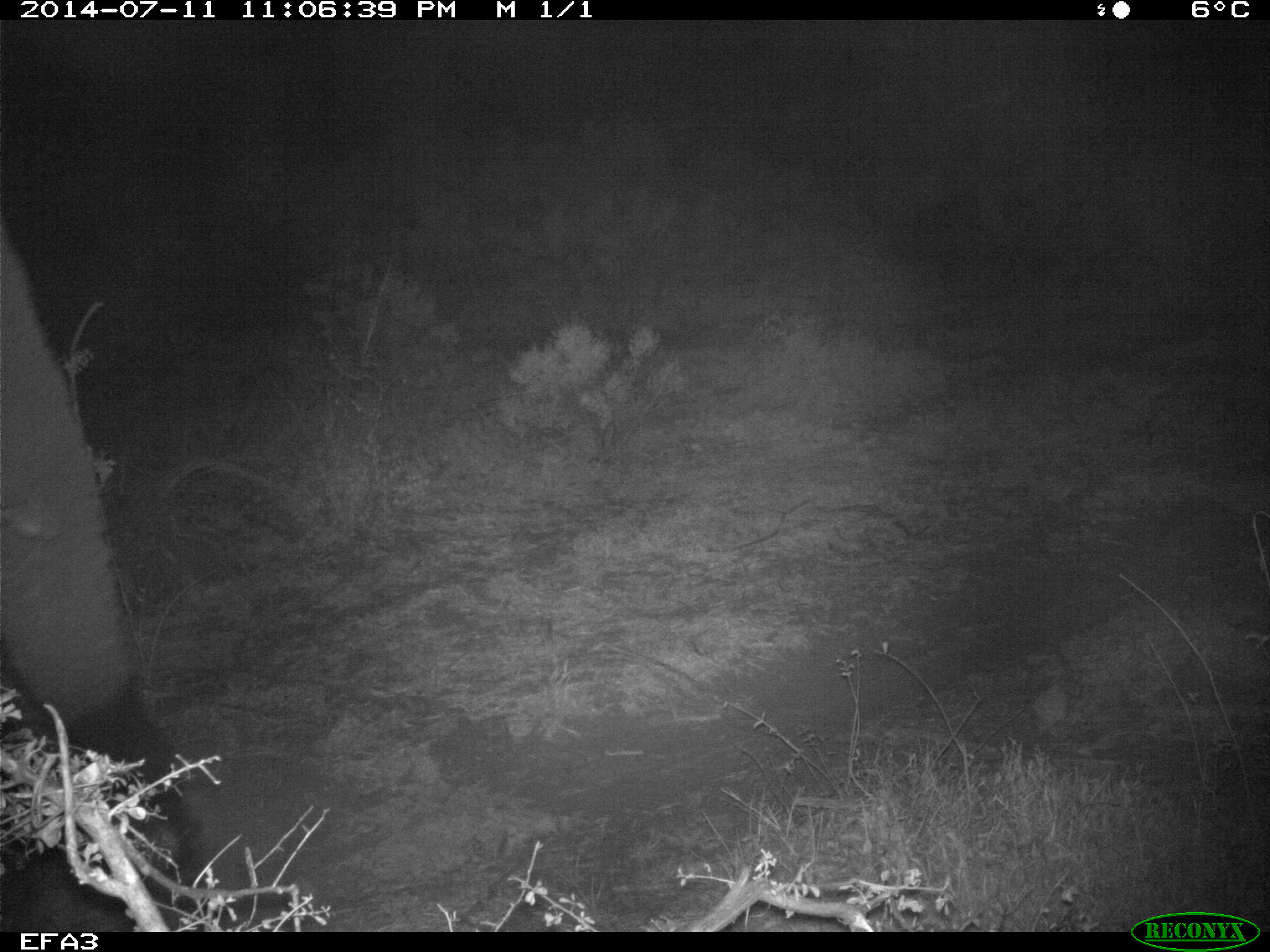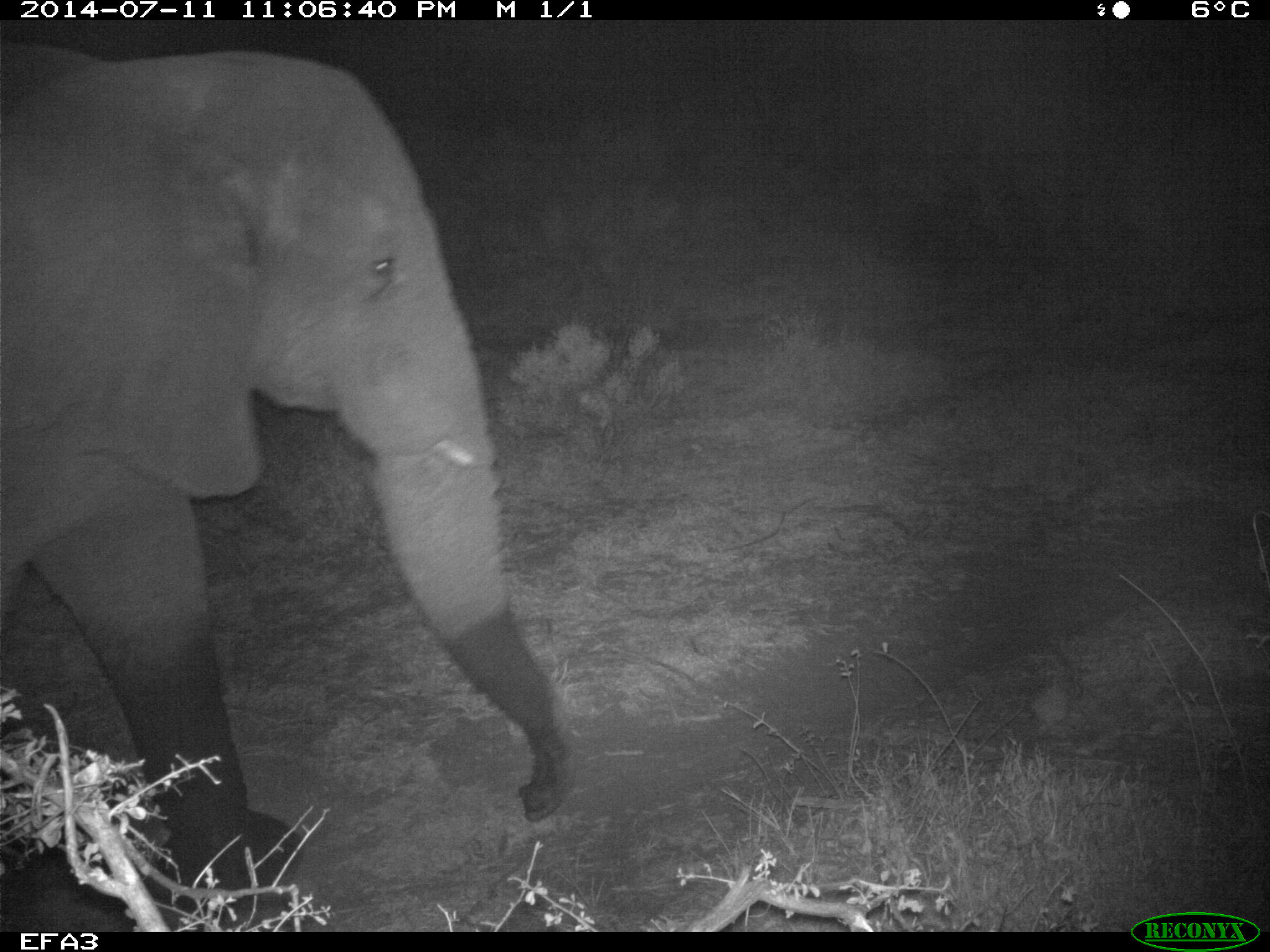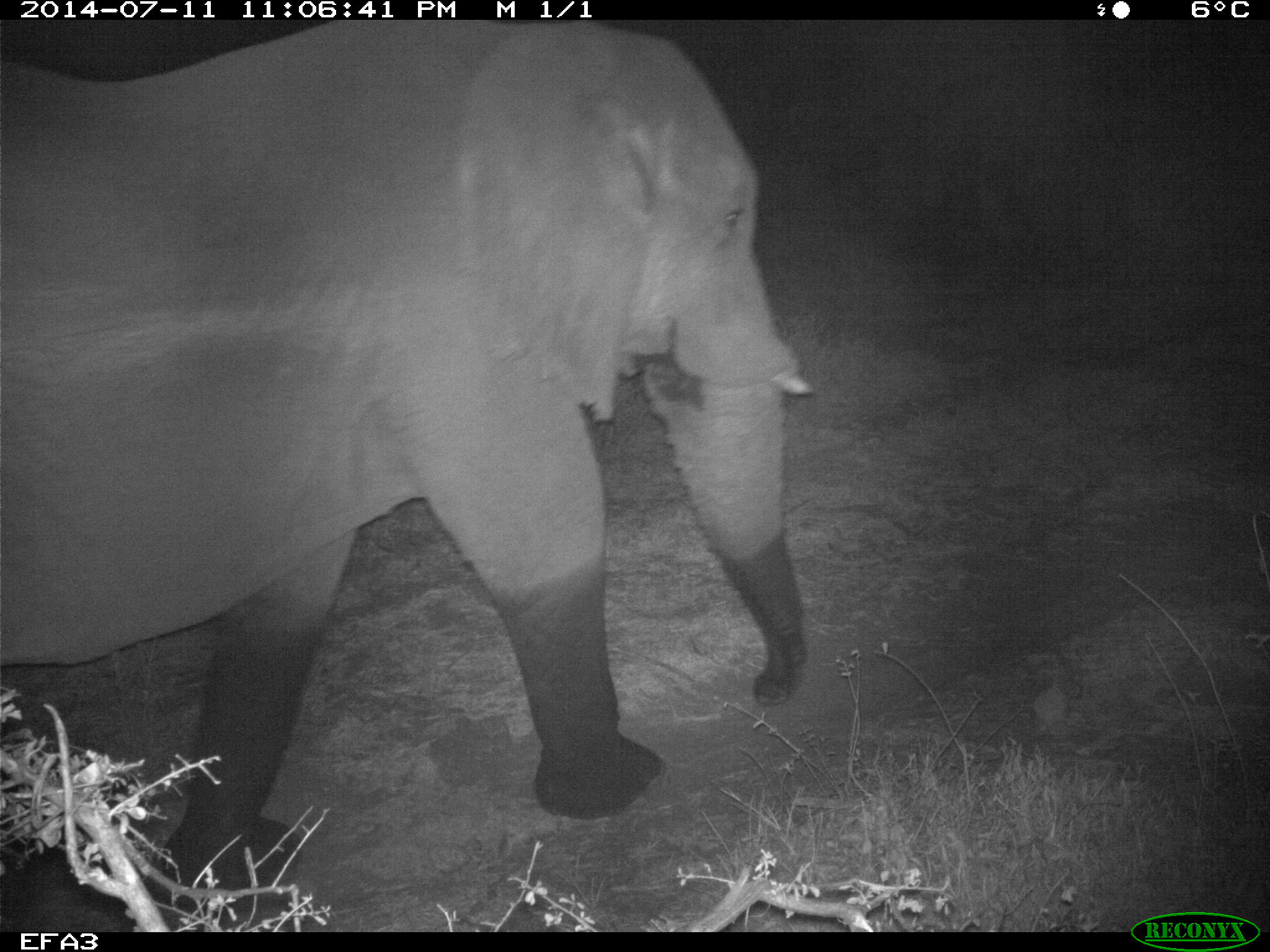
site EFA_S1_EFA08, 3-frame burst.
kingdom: Animalia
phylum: Chordata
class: Mammalia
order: Proboscidea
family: Elephantidae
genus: Loxodonta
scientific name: Loxodonta africana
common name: african bush elephant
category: elephant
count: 1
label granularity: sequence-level